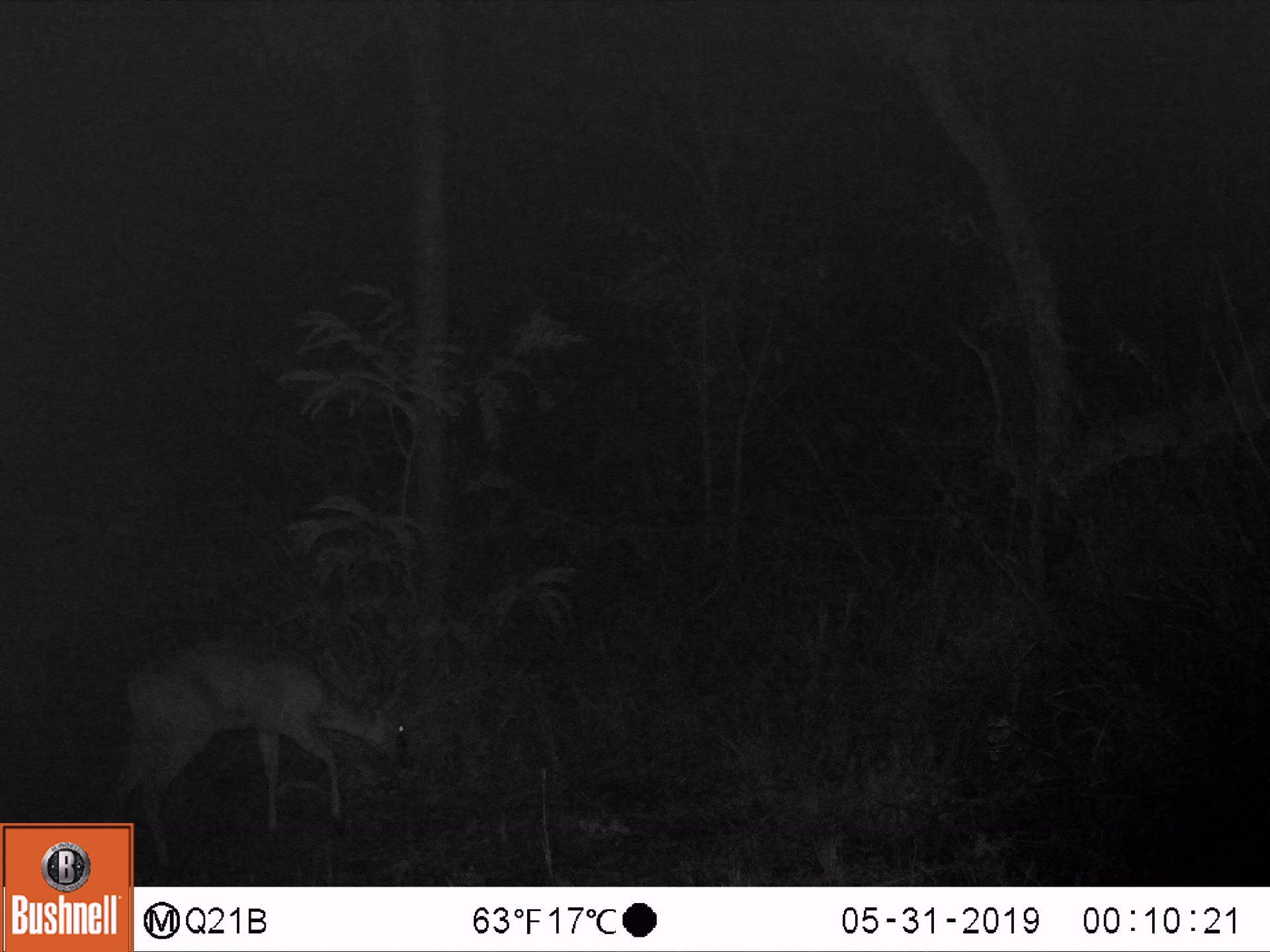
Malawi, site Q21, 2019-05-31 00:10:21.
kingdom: Animalia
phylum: Chordata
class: Mammalia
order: Artiodactyla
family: Bovidae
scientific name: Antilopinae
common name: small antelope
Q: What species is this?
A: Small antelope (Antilopinae).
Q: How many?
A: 1.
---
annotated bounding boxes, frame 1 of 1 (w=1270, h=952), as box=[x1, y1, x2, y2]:
small antelope: box=[91, 632, 423, 819]